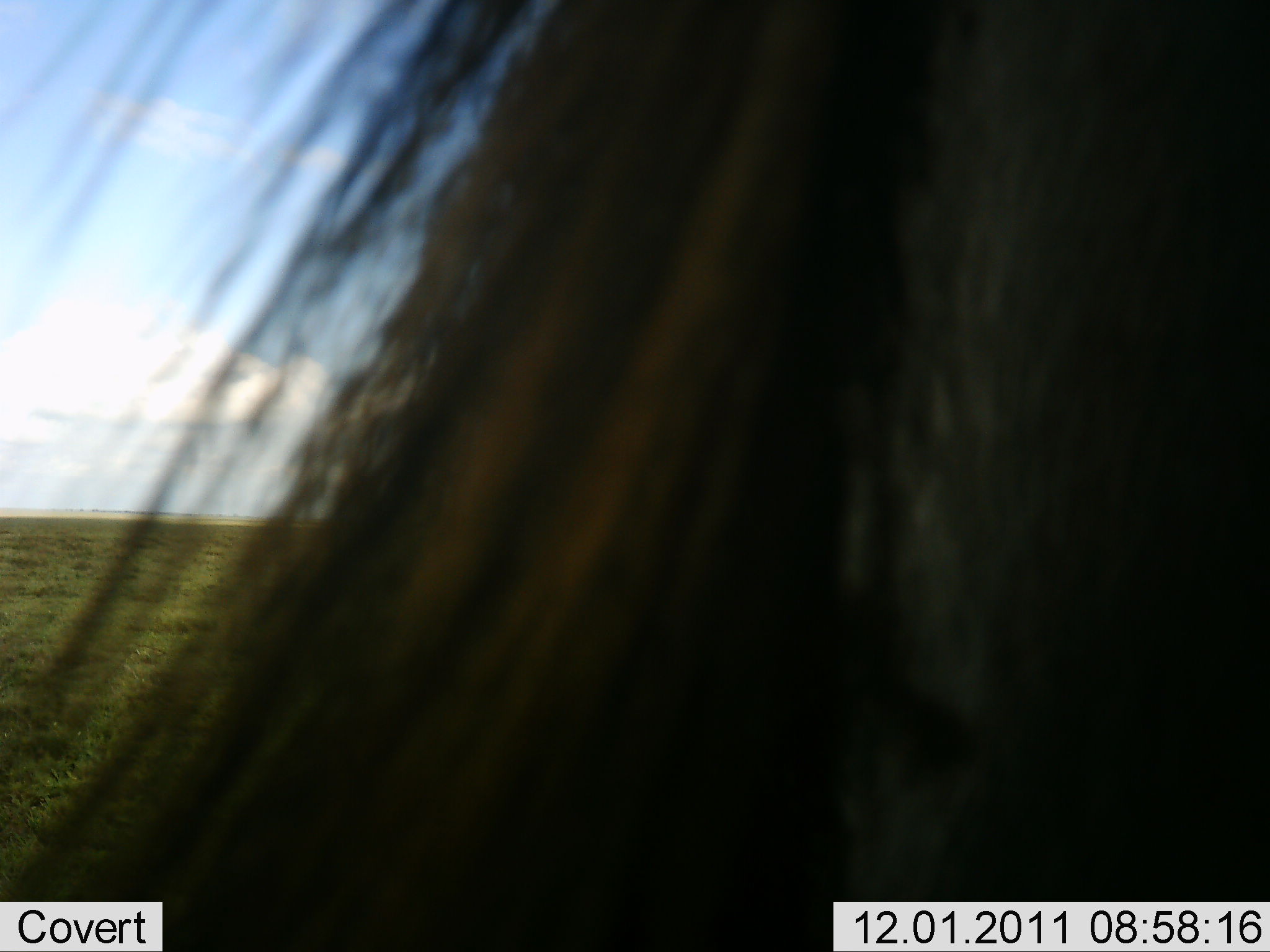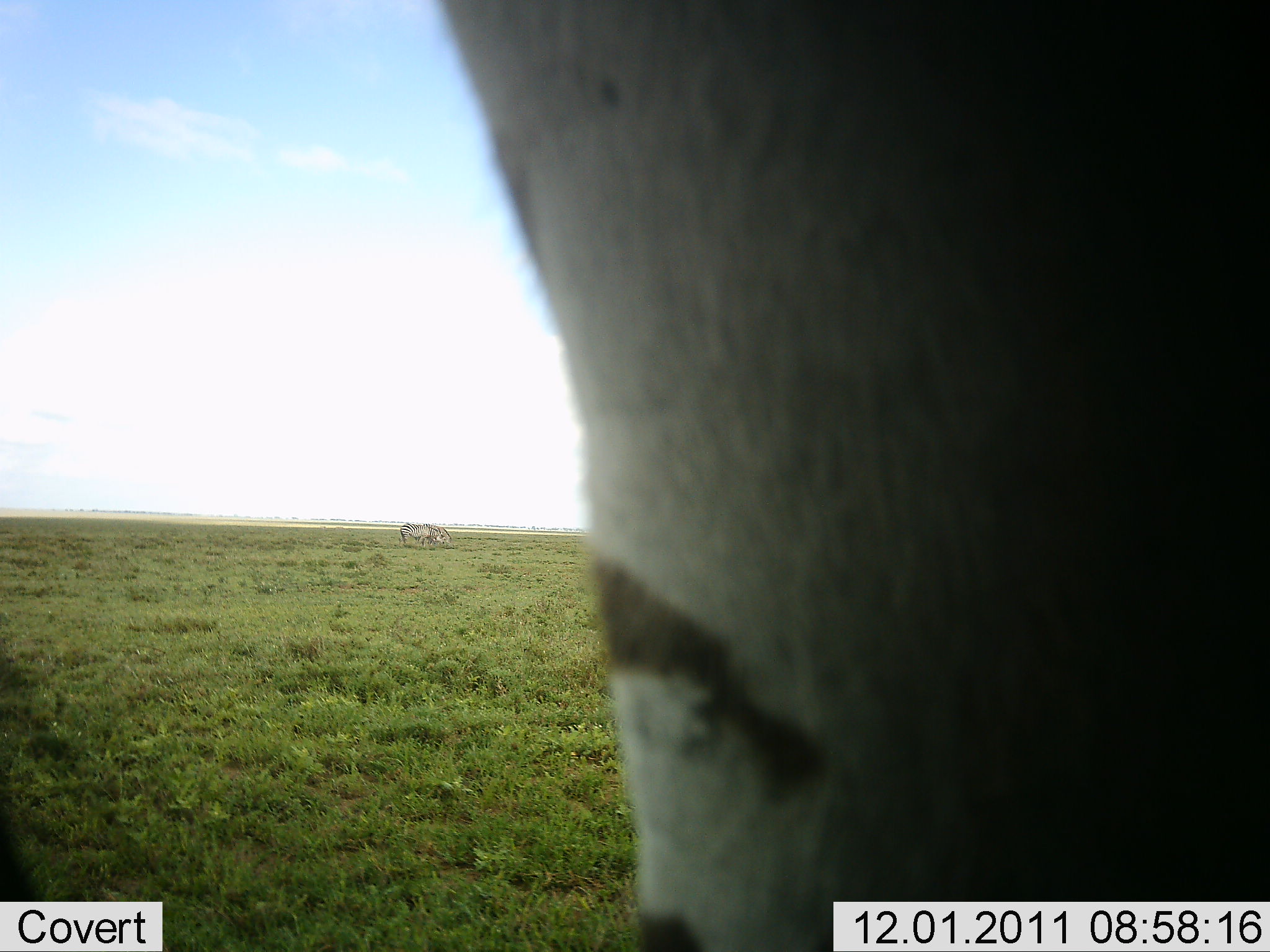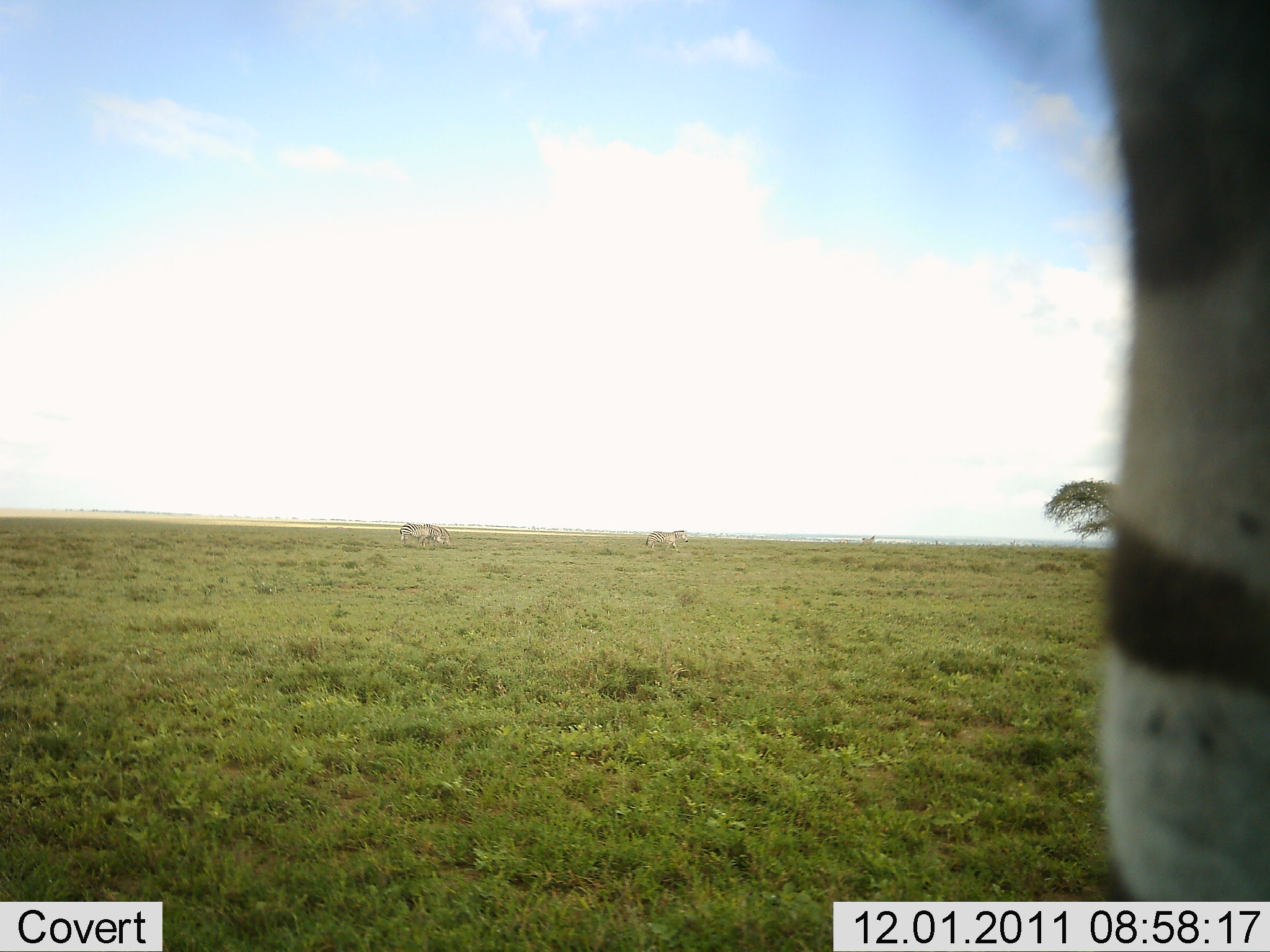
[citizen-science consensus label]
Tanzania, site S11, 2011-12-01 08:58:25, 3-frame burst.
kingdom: Animalia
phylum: Chordata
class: Mammalia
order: Perissodactyla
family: Equidae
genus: Equus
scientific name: Equus quagga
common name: plains zebra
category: zebra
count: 3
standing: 70%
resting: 0%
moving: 20%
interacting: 10%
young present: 0%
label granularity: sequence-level